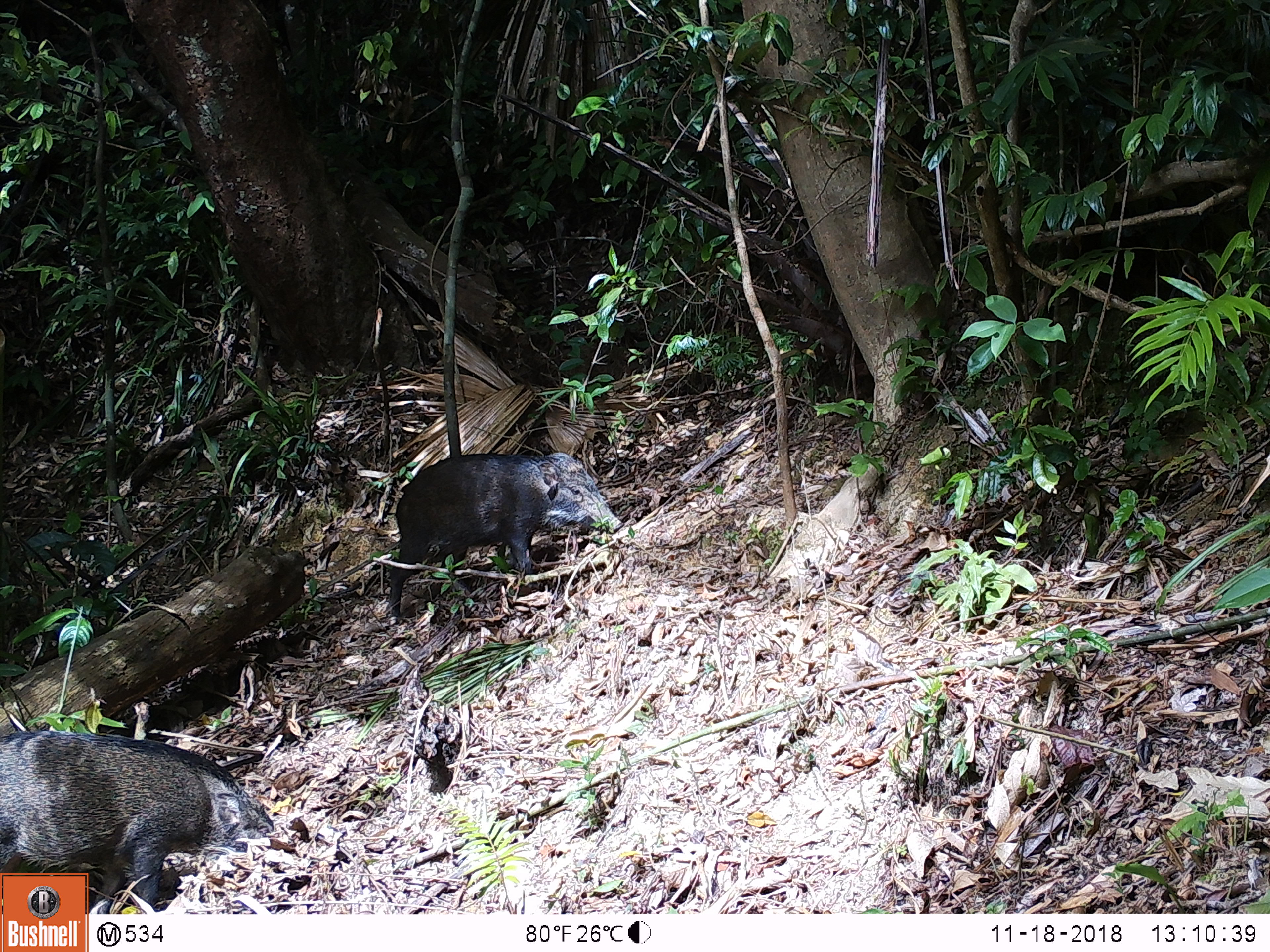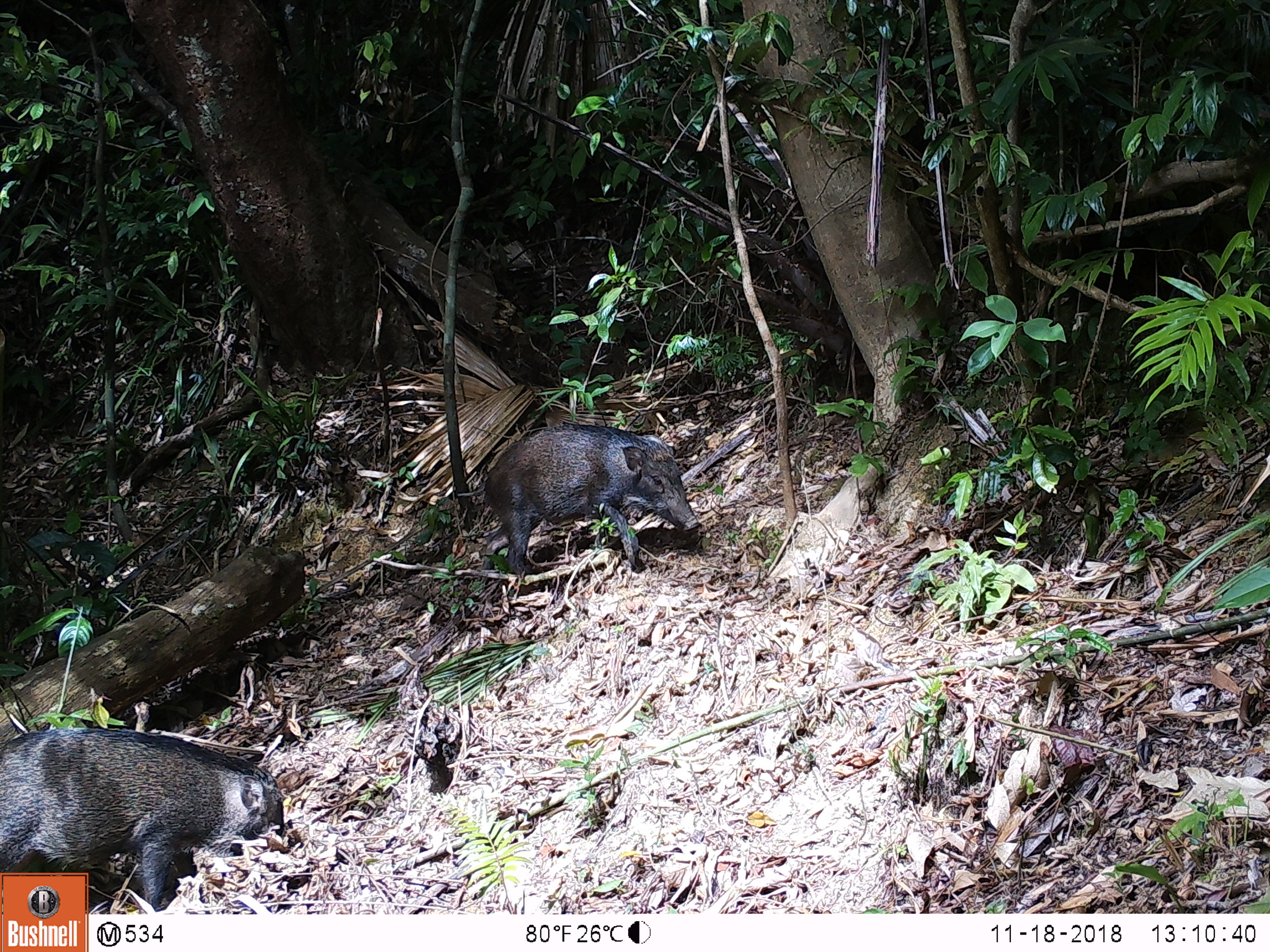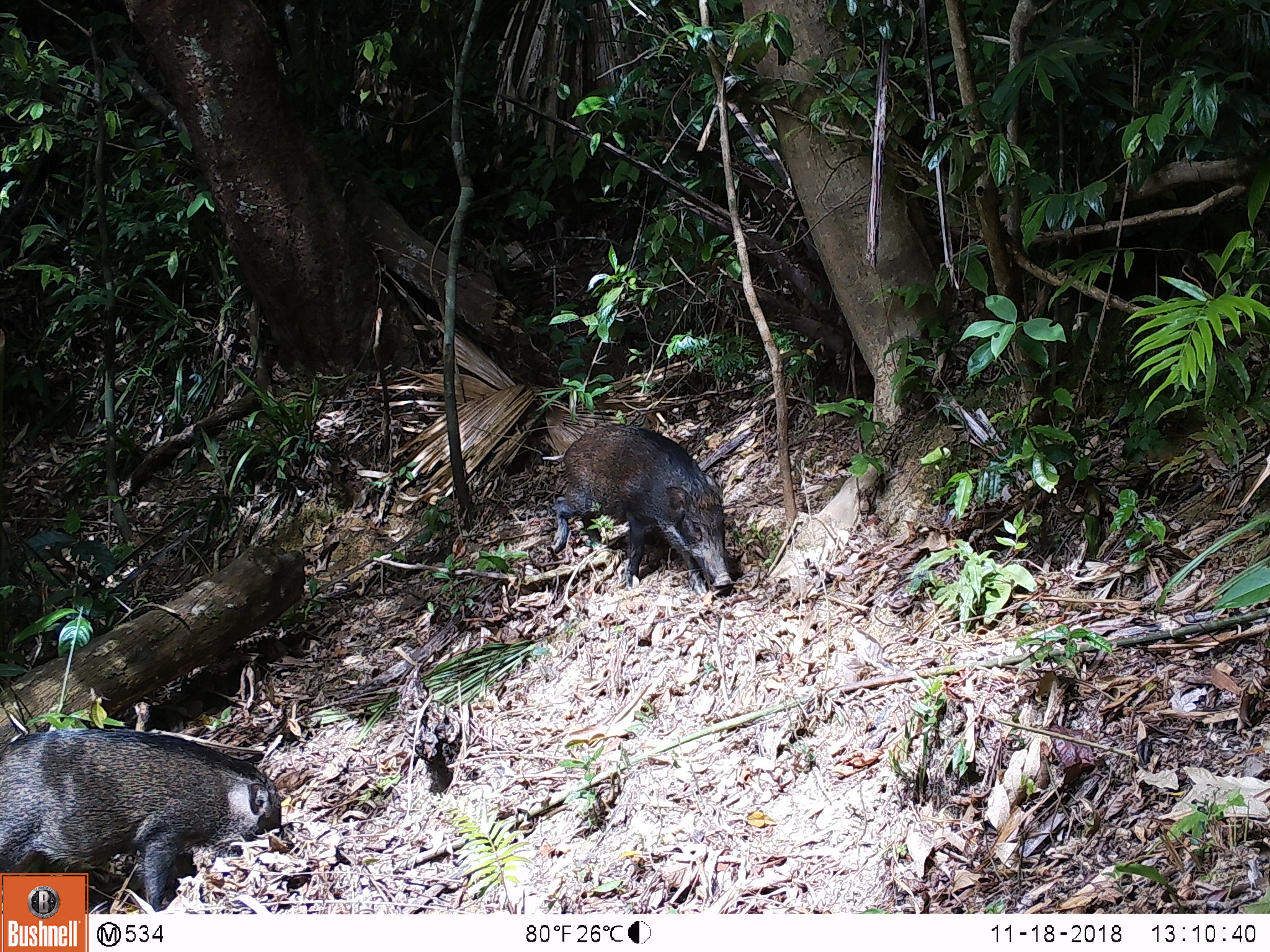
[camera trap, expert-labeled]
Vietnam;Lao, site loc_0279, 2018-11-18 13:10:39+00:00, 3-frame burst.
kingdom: Animalia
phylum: Chordata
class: Mammalia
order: Artiodactyla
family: Suidae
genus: Sus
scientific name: Sus scrofa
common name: eurasian wild pig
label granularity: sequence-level